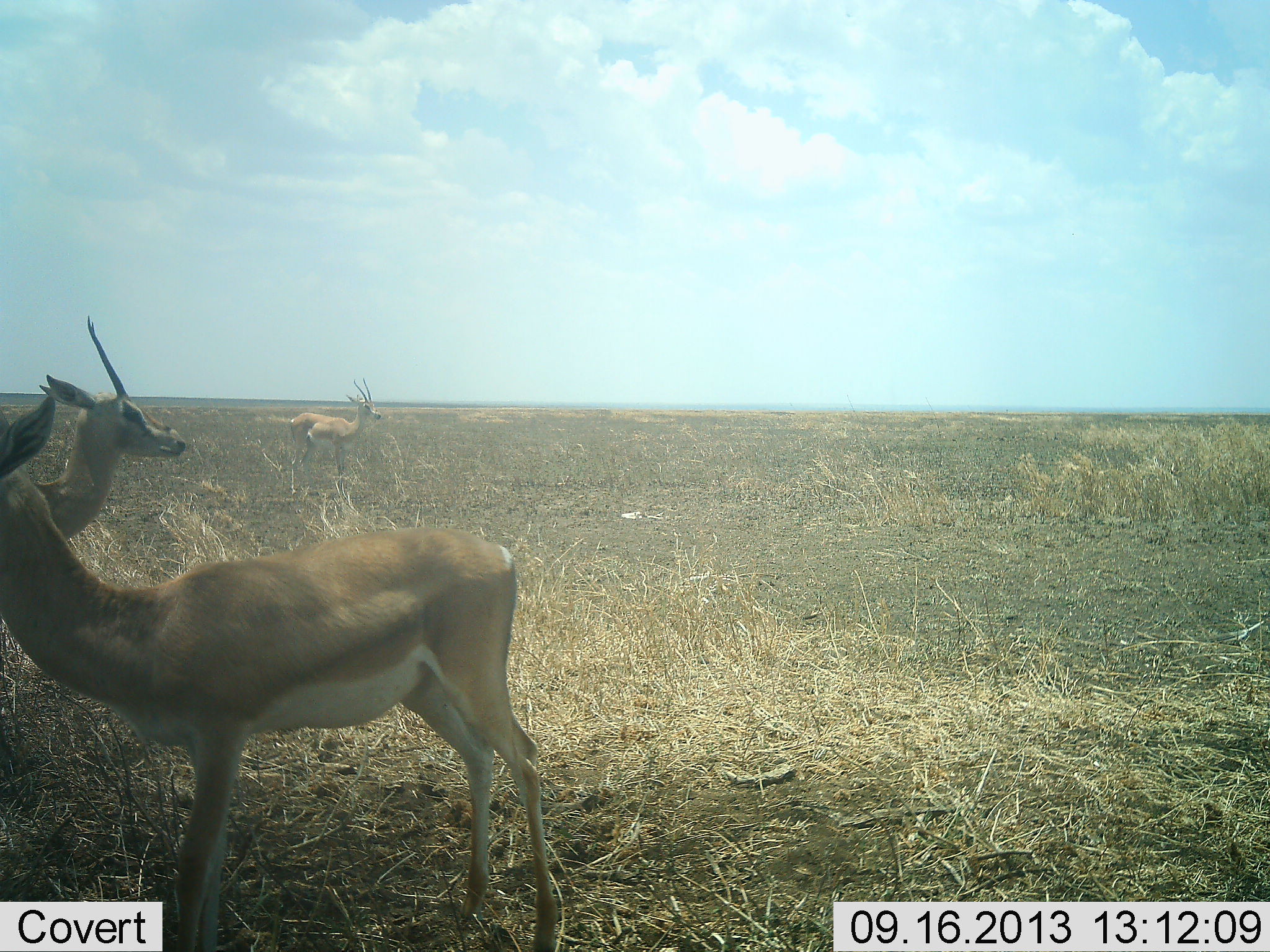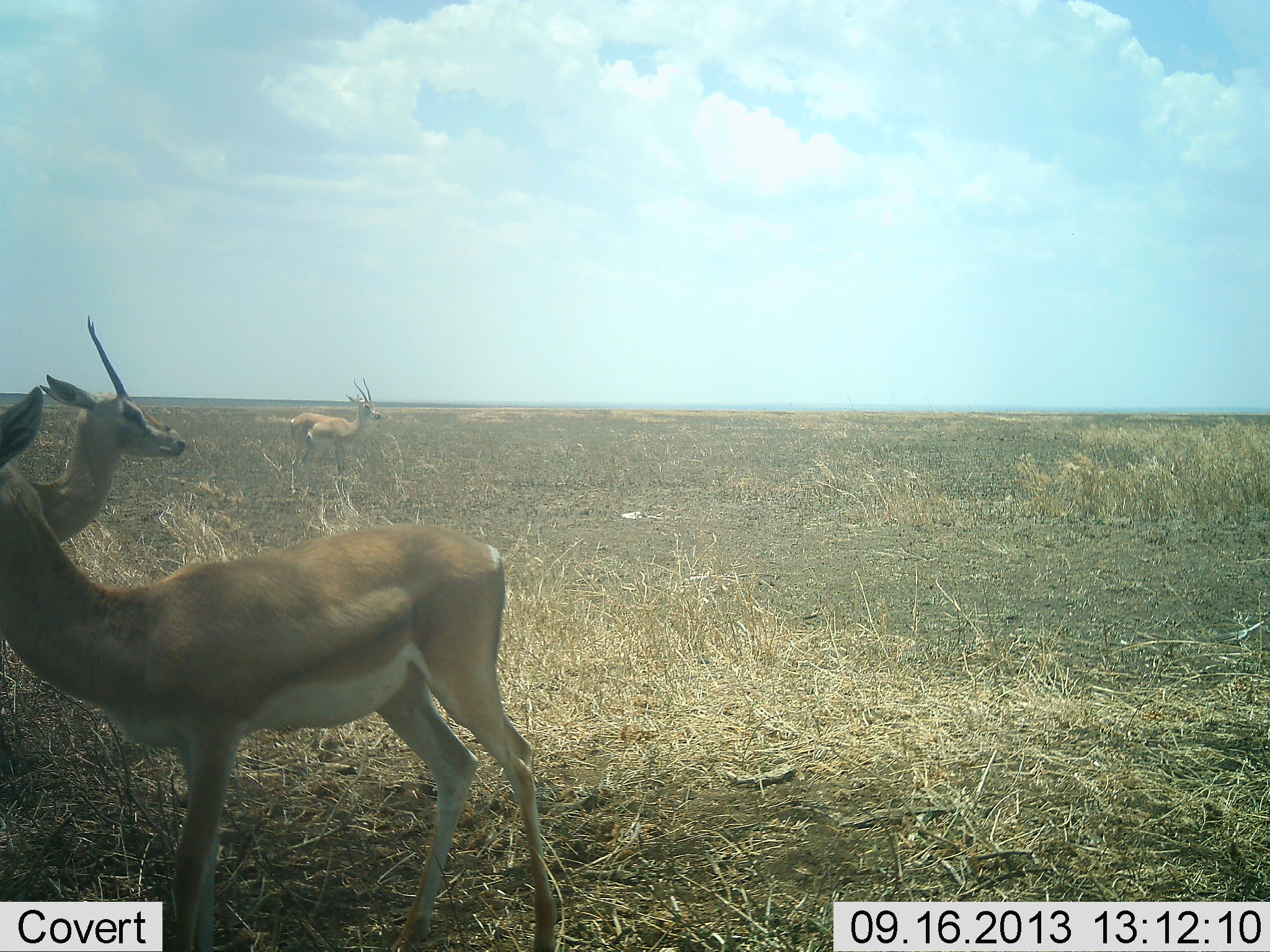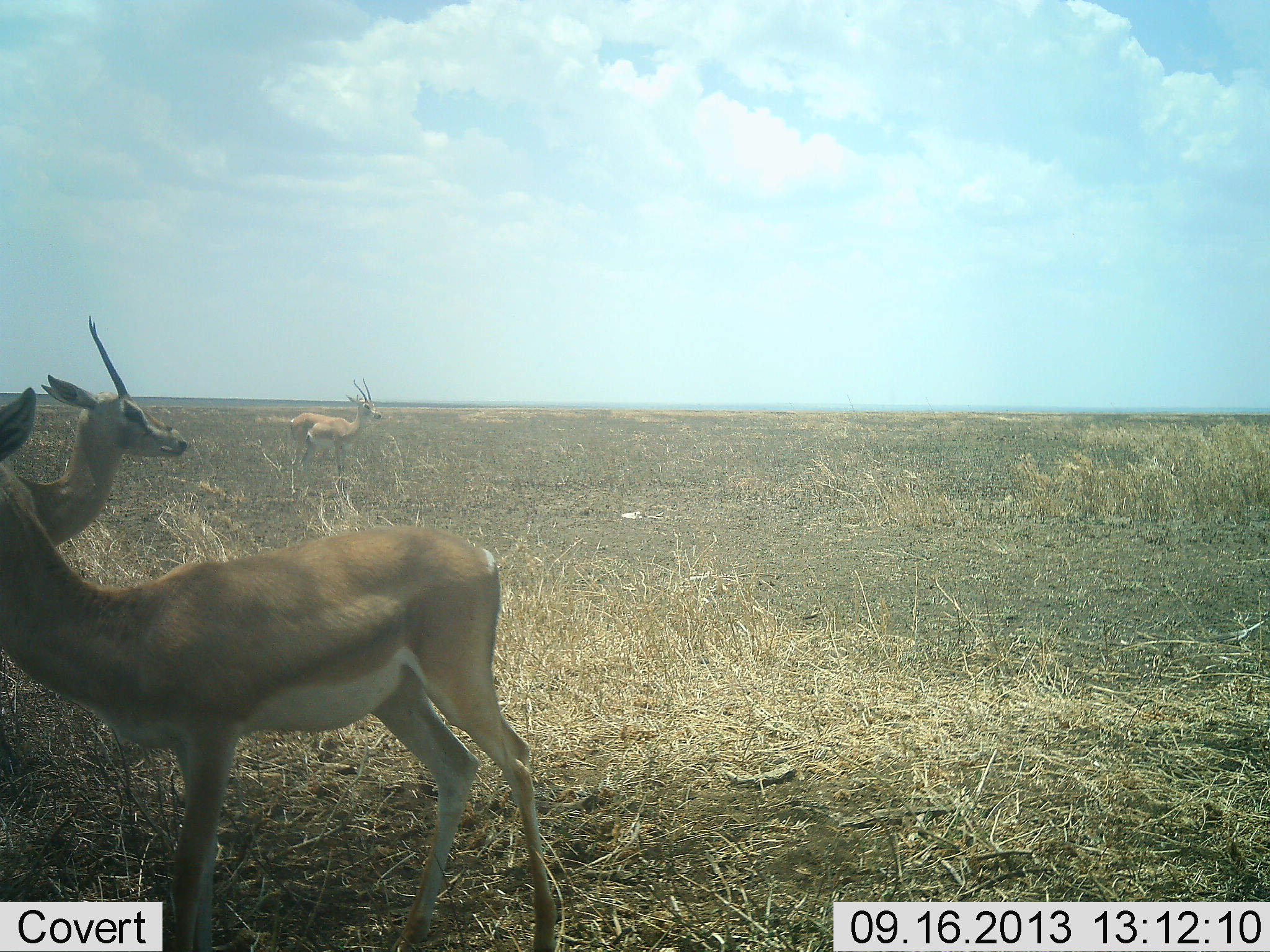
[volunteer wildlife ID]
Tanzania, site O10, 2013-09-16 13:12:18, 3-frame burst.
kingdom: Animalia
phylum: Chordata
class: Mammalia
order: Artiodactyla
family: Bovidae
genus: Nanger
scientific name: Nanger granti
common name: grant's gazelle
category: gazellegrants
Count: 3.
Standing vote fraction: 95%.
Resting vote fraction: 0%.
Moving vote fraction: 11%.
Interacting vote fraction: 0%.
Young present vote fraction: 0%.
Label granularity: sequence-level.